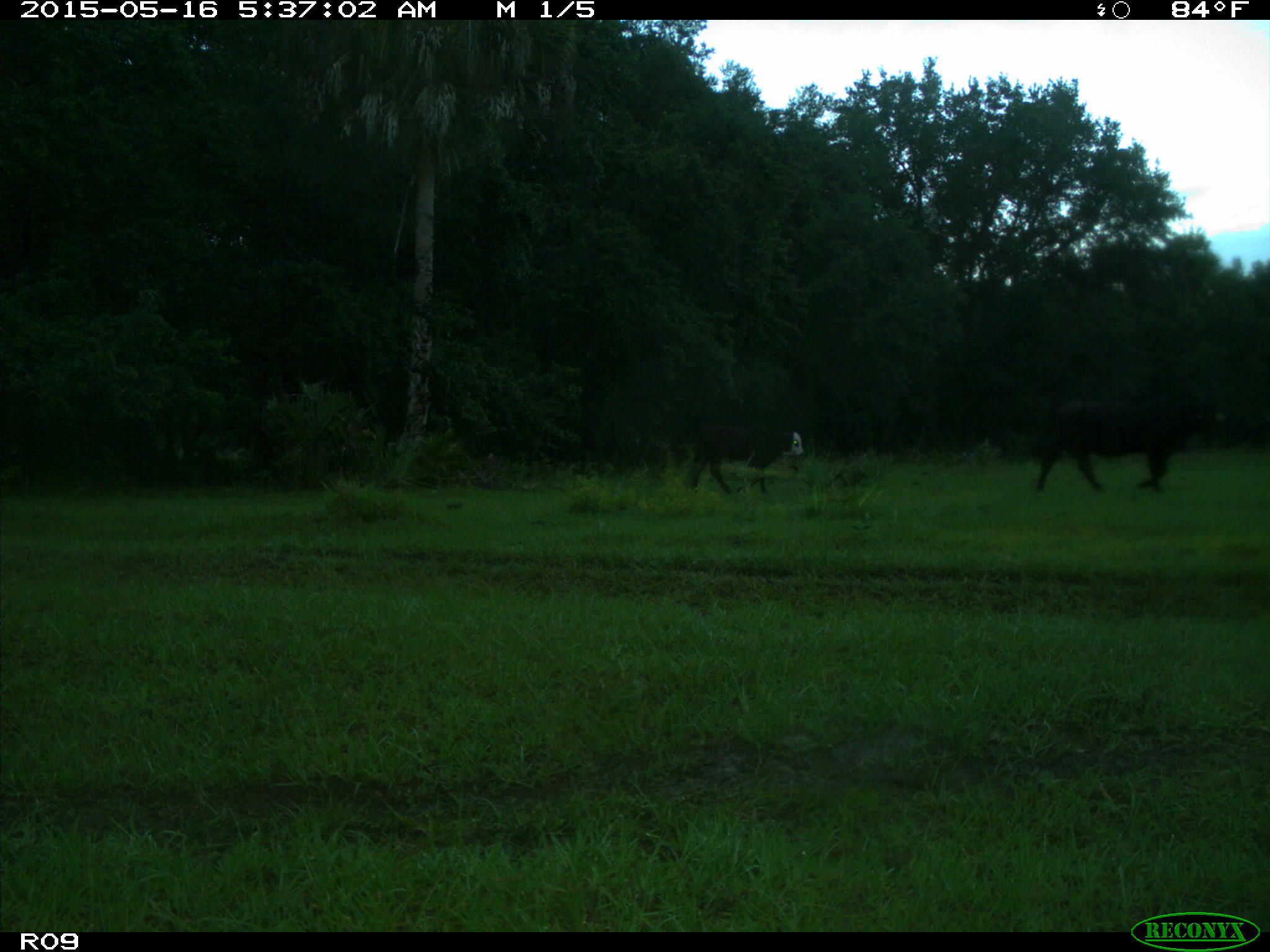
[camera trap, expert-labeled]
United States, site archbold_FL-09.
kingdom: Animalia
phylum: Chordata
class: Mammalia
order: Artiodactyla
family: Bovidae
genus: Bos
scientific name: Bos taurus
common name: domestic cow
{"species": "Bos taurus (domestic cow)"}